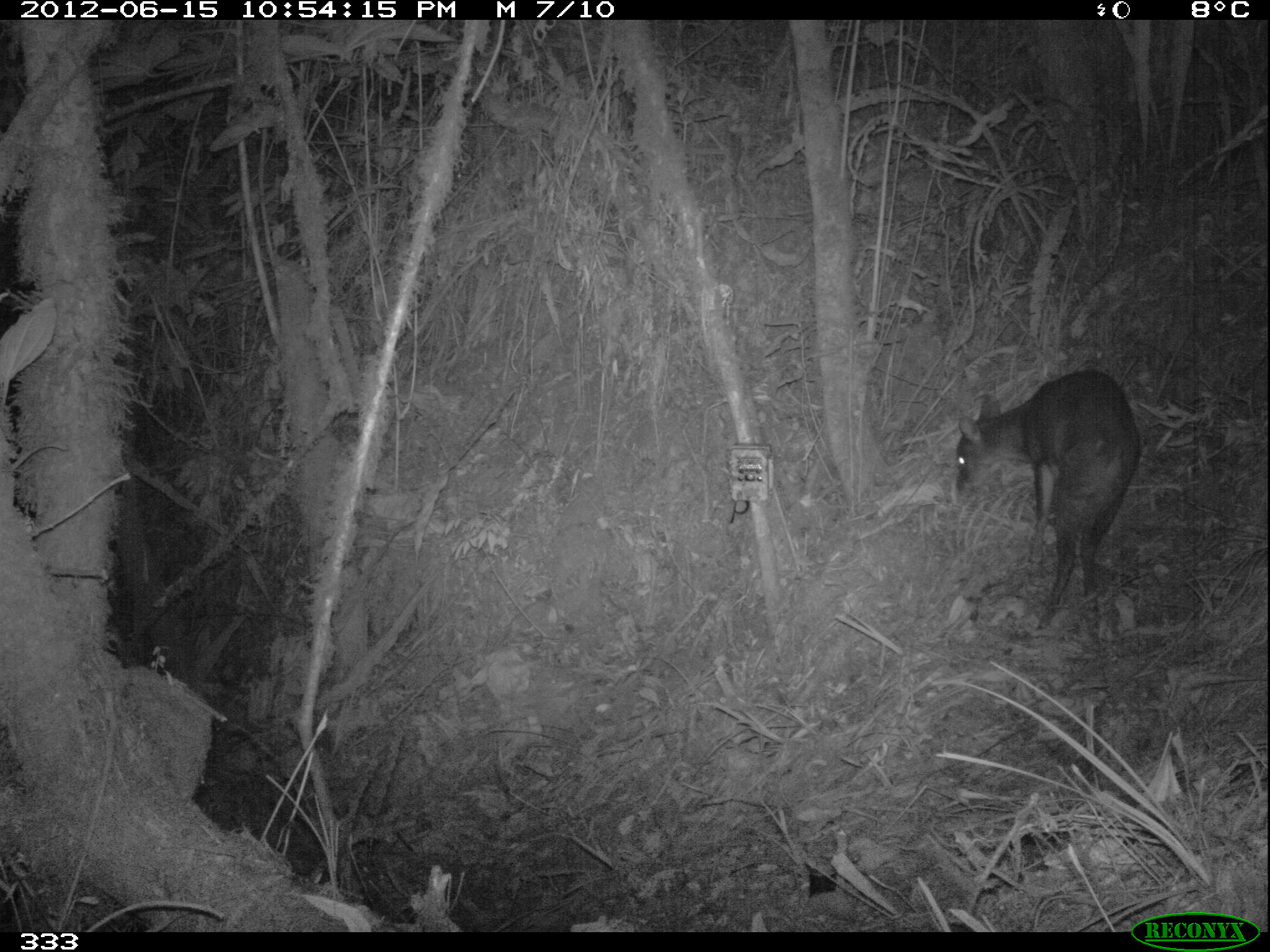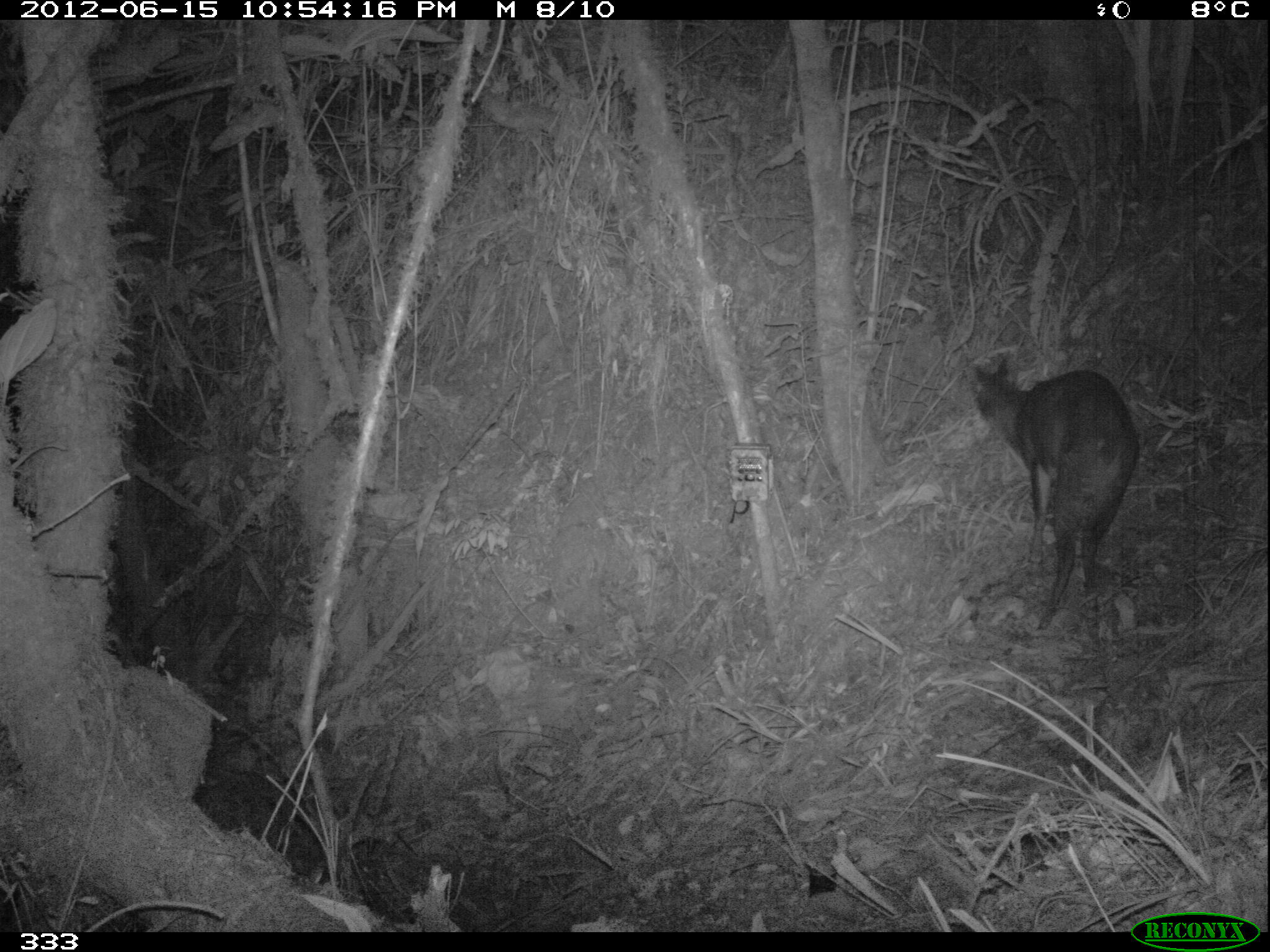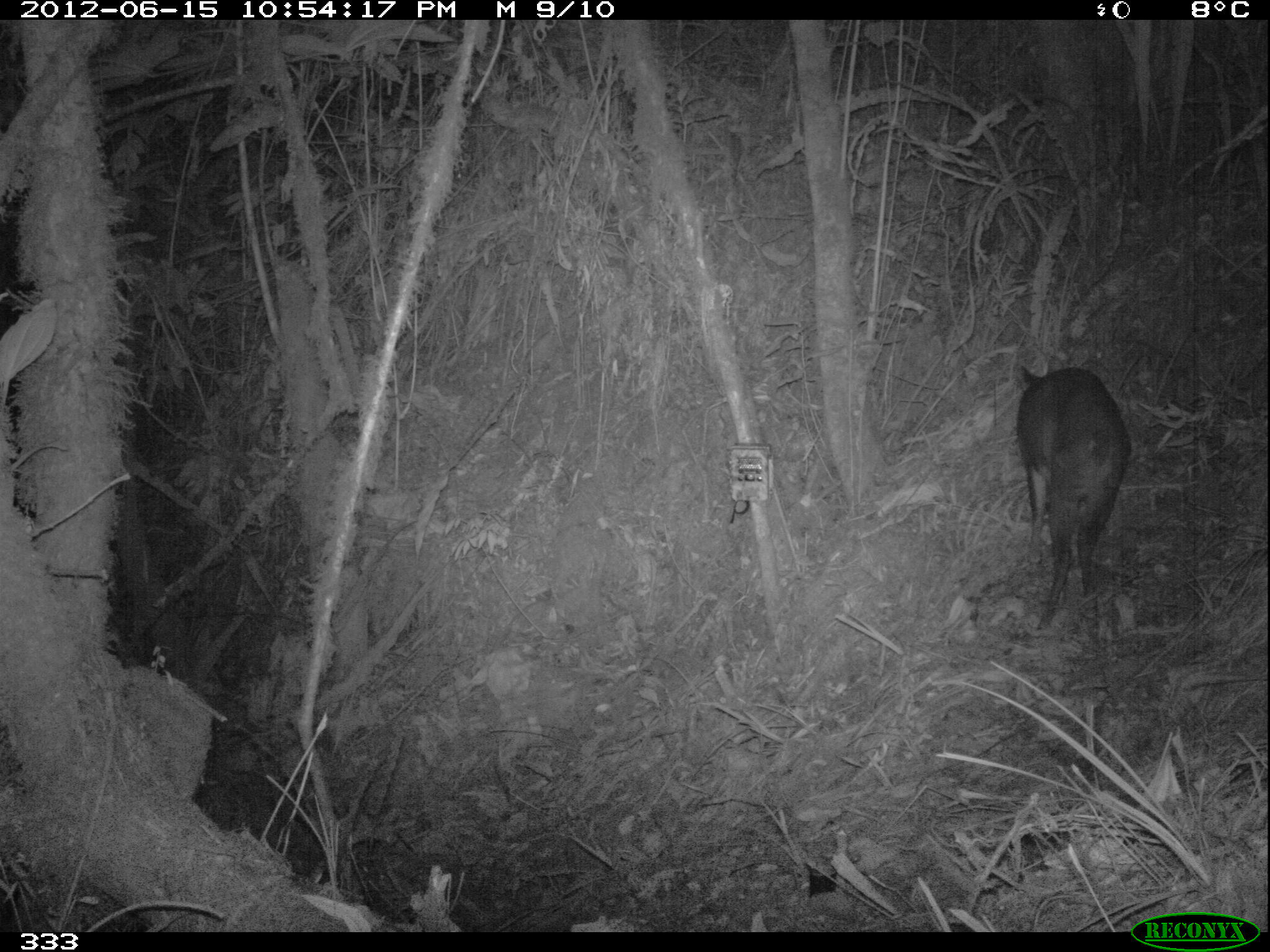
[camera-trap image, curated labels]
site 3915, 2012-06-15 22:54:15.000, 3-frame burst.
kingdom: Animalia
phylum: Chordata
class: Mammalia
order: Artiodactyla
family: Cervidae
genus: Mazama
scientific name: Mazama chunyi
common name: dwarf brocket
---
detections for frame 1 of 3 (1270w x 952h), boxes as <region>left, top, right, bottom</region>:
mazama chunyi: <region>954, 366, 1142, 629</region>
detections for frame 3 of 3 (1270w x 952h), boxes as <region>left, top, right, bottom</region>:
mazama chunyi: <region>1015, 356, 1131, 630</region>